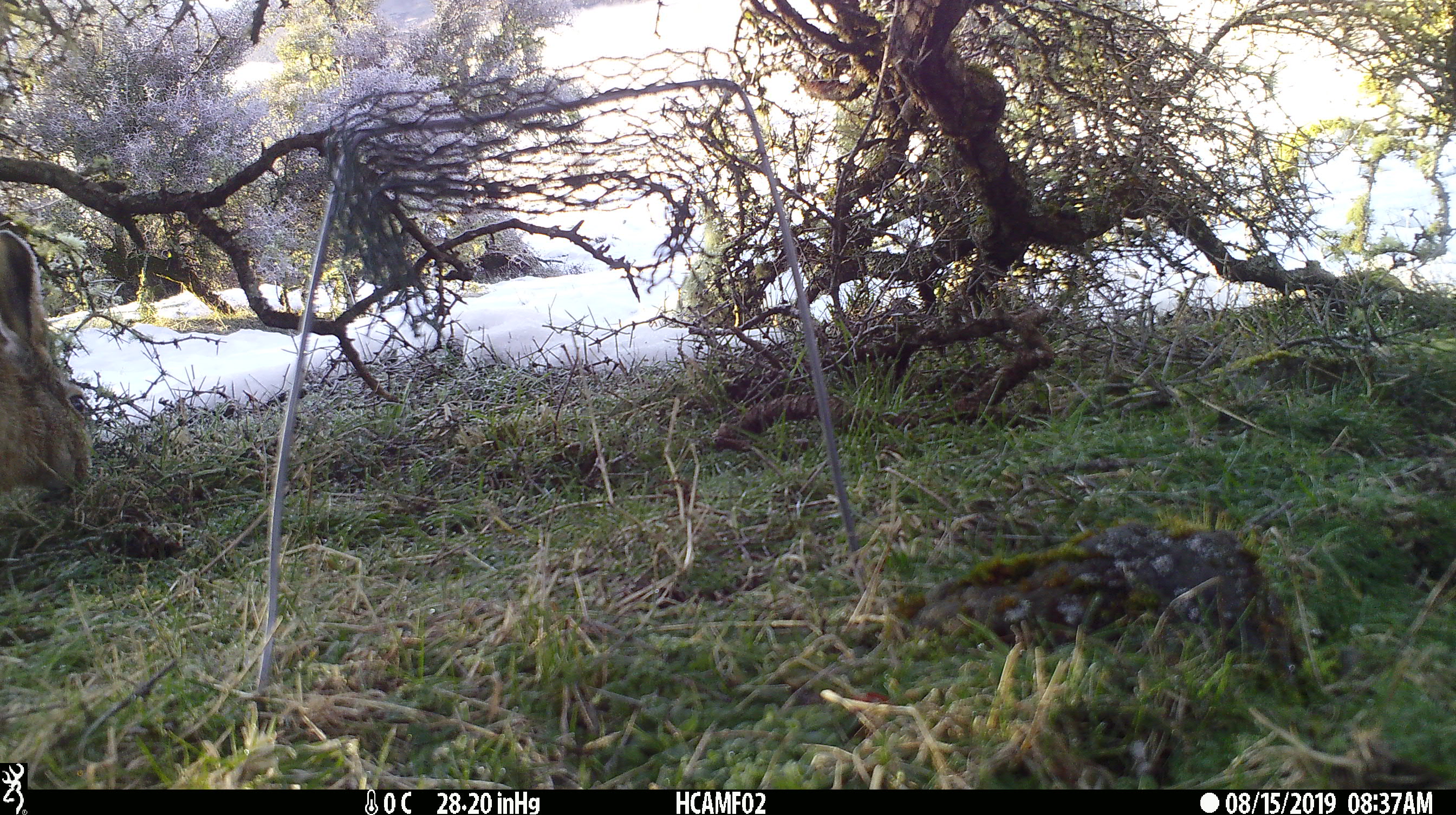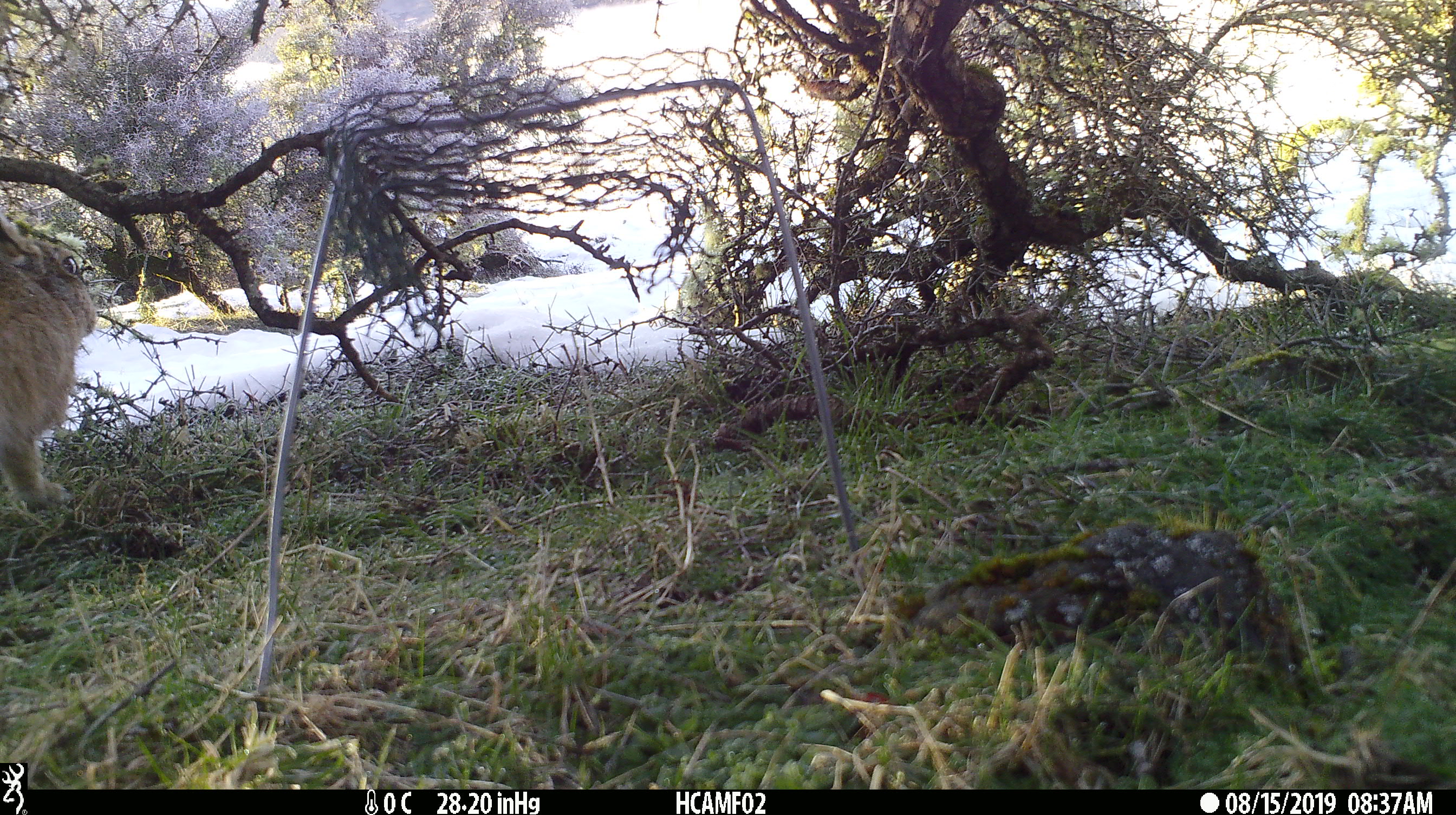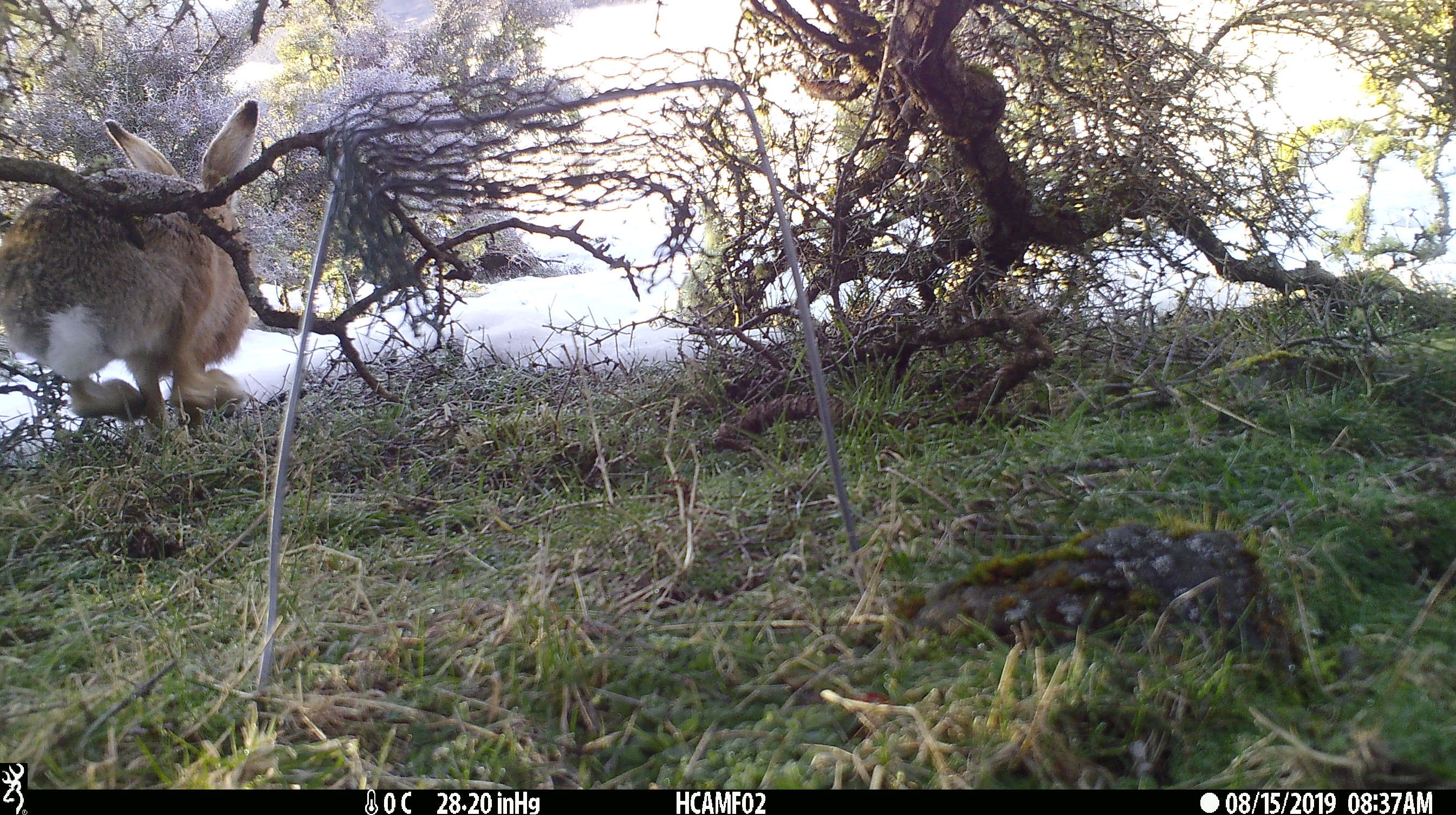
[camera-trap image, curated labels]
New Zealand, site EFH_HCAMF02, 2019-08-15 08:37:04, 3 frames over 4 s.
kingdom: Animalia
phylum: Chordata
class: Mammalia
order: Lagomorpha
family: Leporidae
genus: Lepus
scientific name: Lepus europaeus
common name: brown hare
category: hare